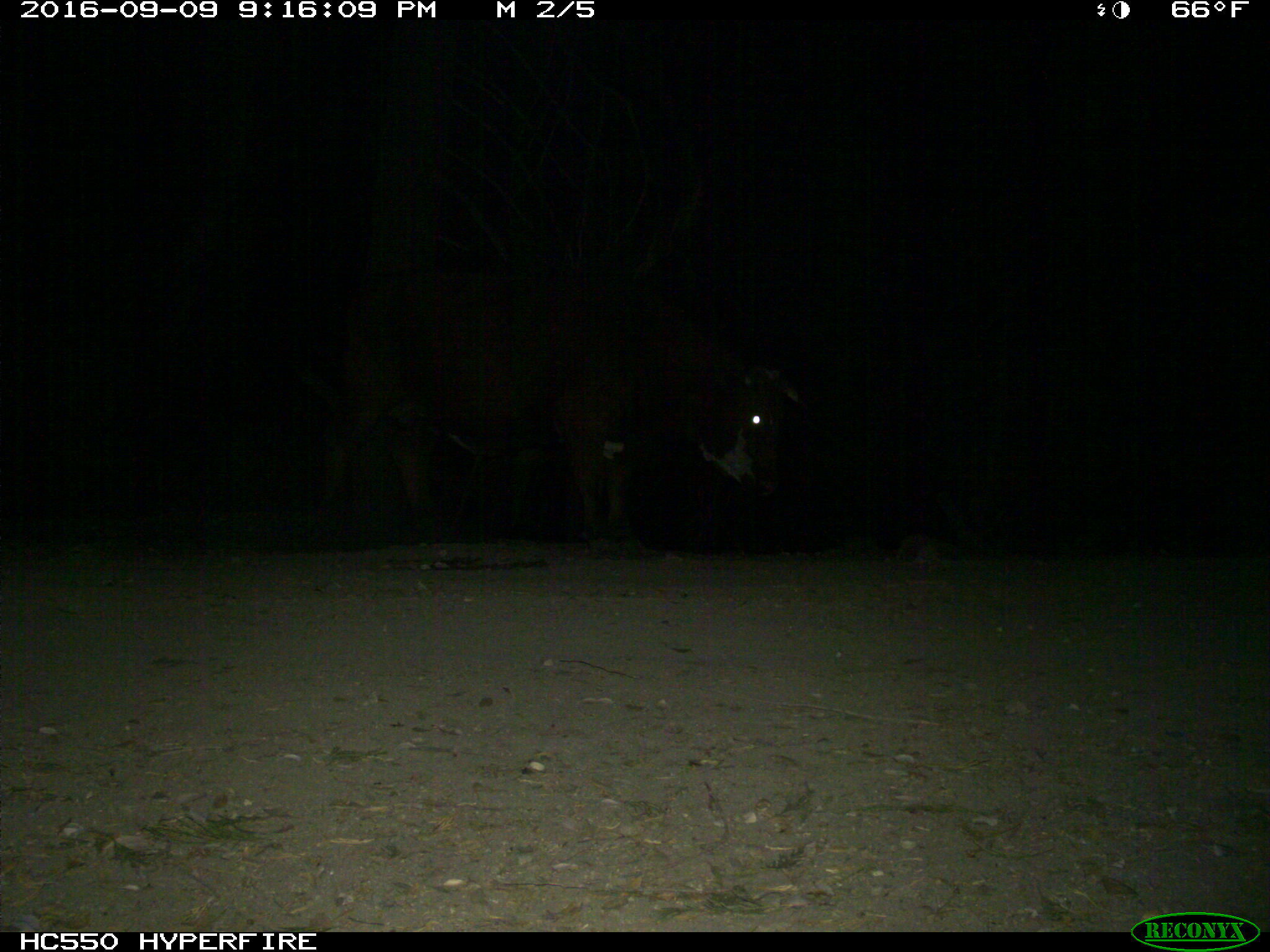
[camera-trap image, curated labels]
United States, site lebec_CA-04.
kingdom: Animalia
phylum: Chordata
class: Mammalia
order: Artiodactyla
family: Bovidae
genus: Bos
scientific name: Bos taurus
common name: domestic cow